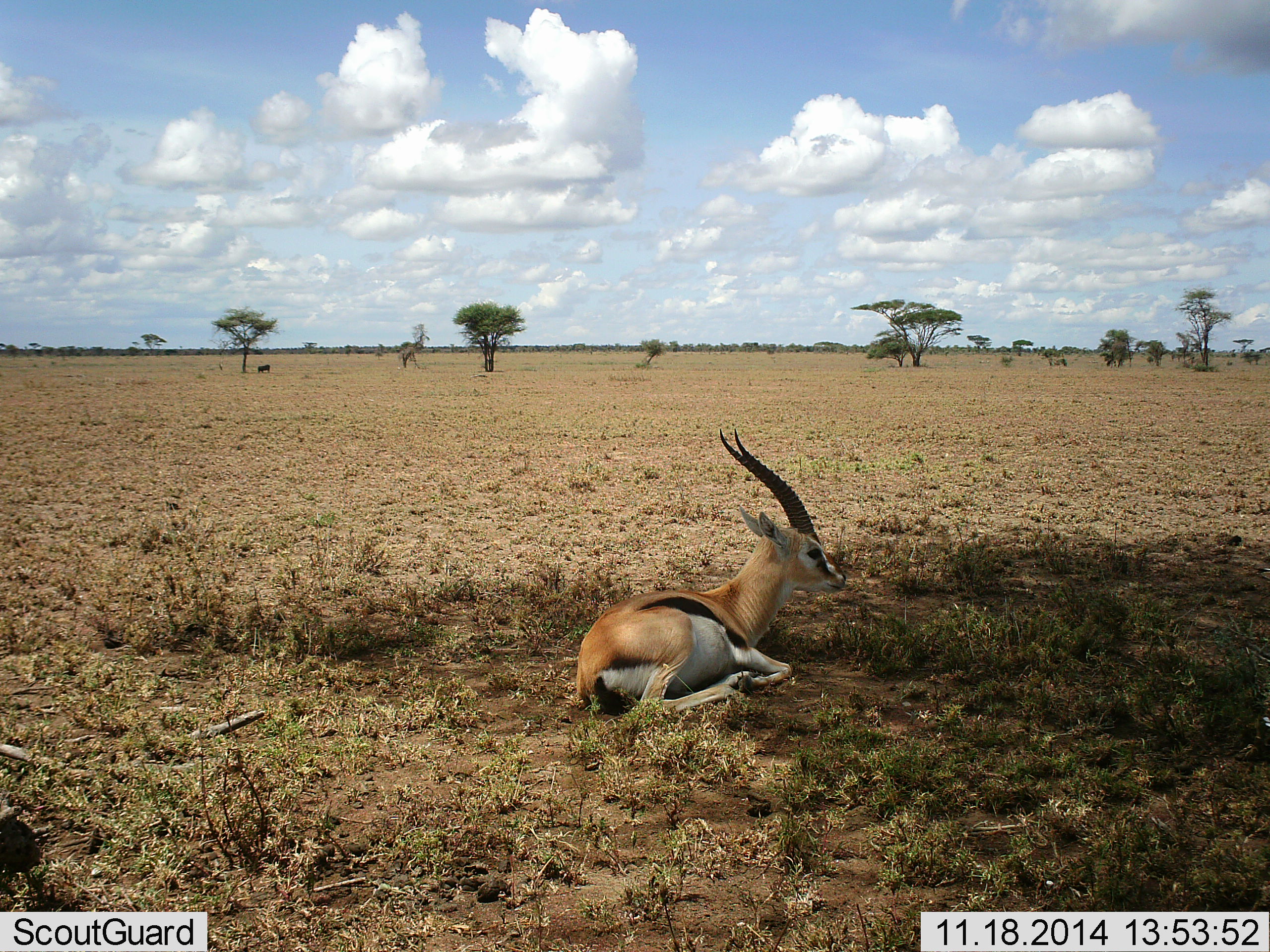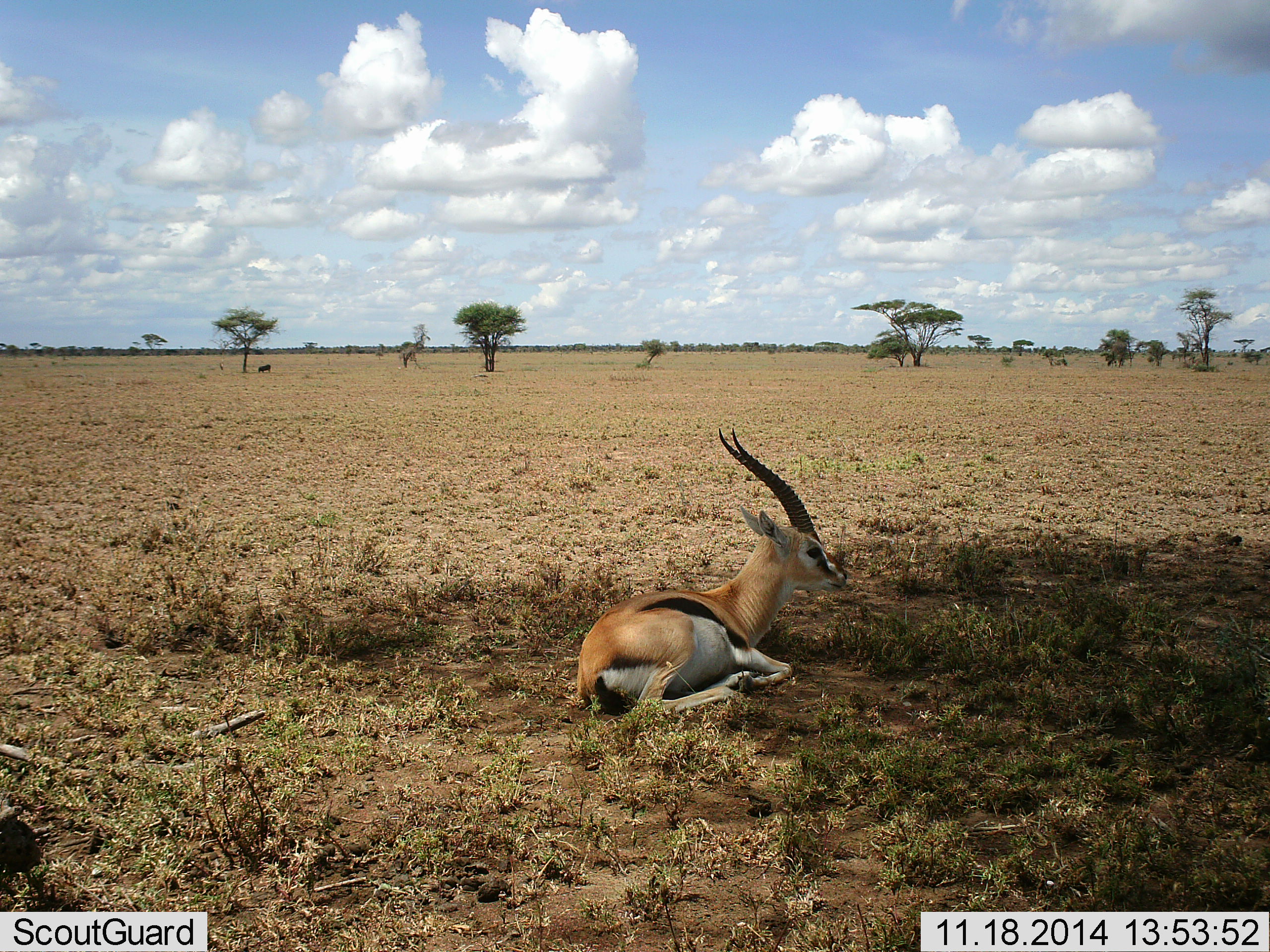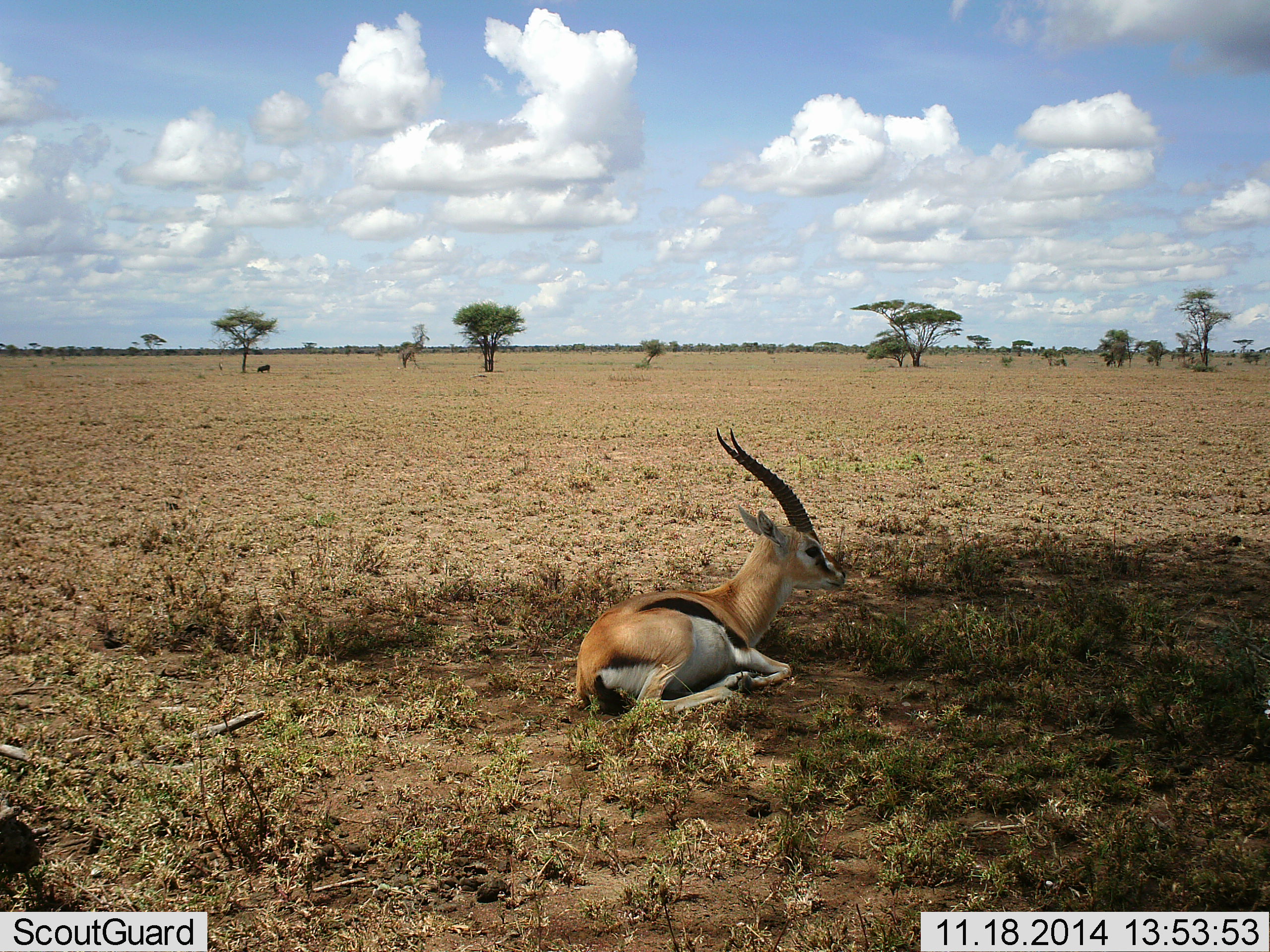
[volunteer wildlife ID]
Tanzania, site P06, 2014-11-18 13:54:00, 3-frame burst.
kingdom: Animalia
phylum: Chordata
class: Mammalia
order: Artiodactyla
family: Bovidae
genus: Eudorcas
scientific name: Eudorcas thomsonii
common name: thomson's gazelle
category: gazellethomsons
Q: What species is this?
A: Gazellethomsons (thomson's gazelle) (Eudorcas thomsonii).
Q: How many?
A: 1.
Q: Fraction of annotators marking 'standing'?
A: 0%.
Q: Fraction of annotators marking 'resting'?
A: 100%.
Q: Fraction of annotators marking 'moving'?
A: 0%.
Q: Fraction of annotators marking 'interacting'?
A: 0%.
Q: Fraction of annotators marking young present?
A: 0%.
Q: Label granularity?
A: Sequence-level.